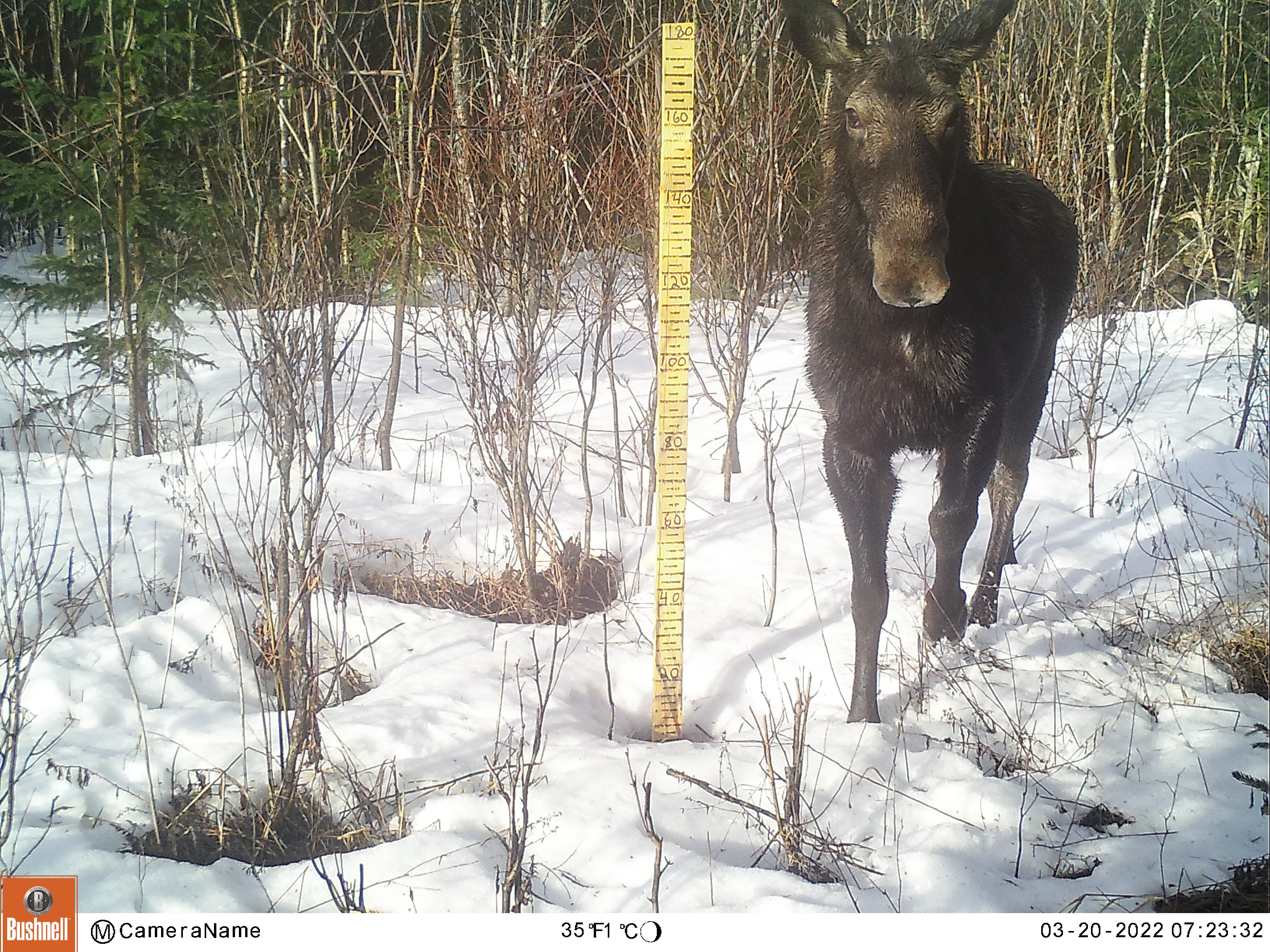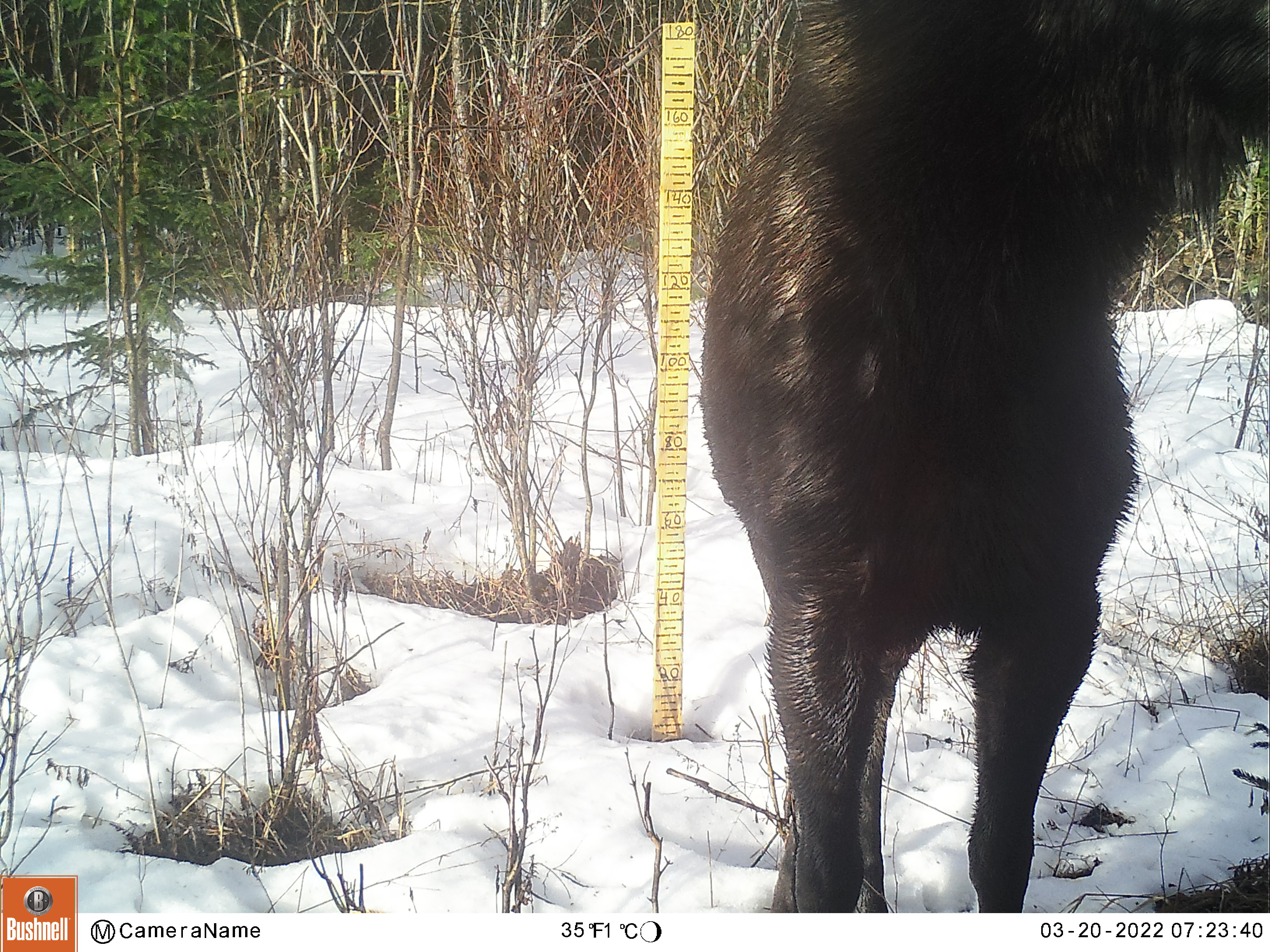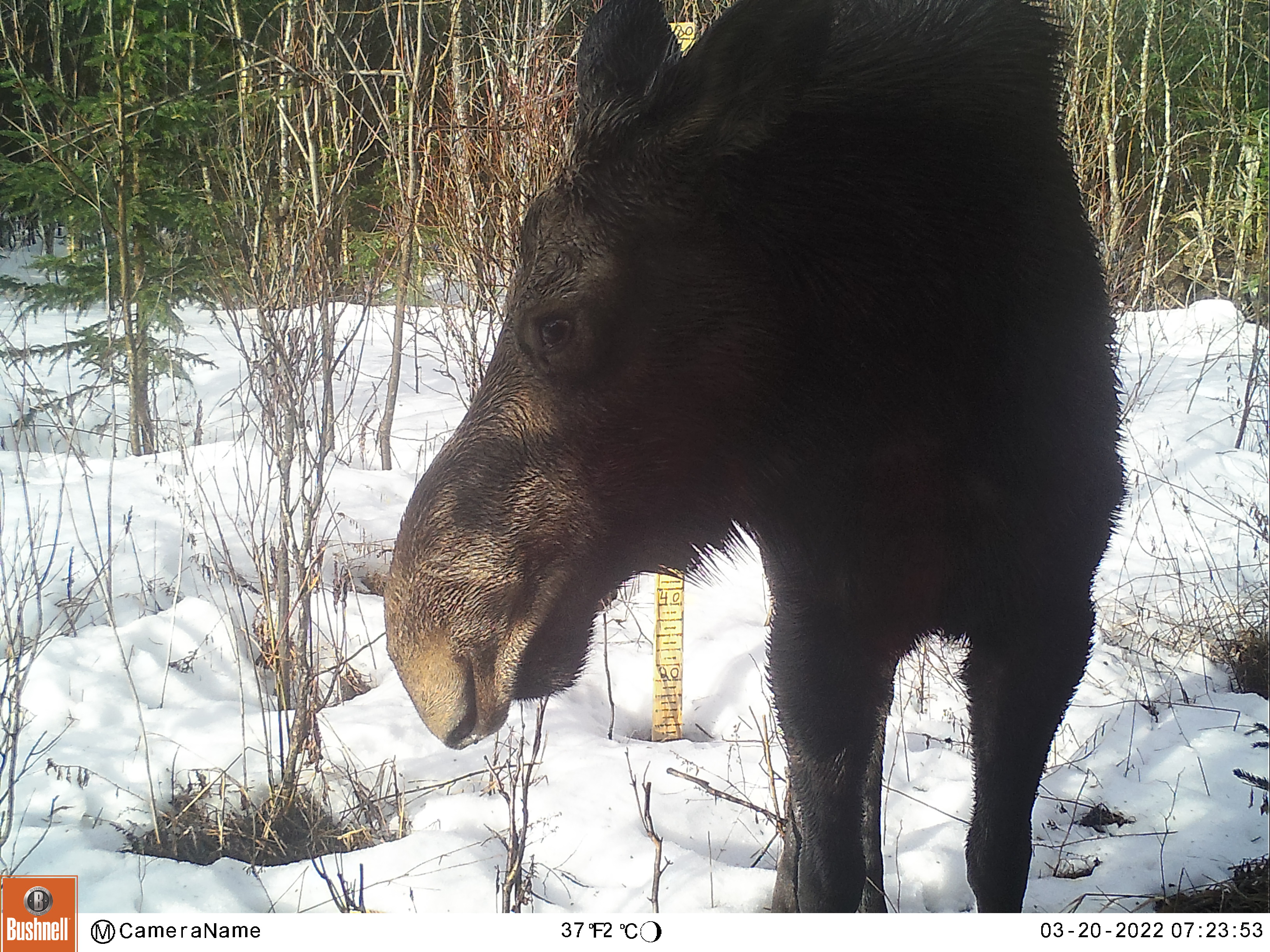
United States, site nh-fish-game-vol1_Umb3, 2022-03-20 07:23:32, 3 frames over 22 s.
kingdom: Animalia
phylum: Chordata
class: Mammalia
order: Artiodactyla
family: Cervidae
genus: Alces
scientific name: Alces alces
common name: moose